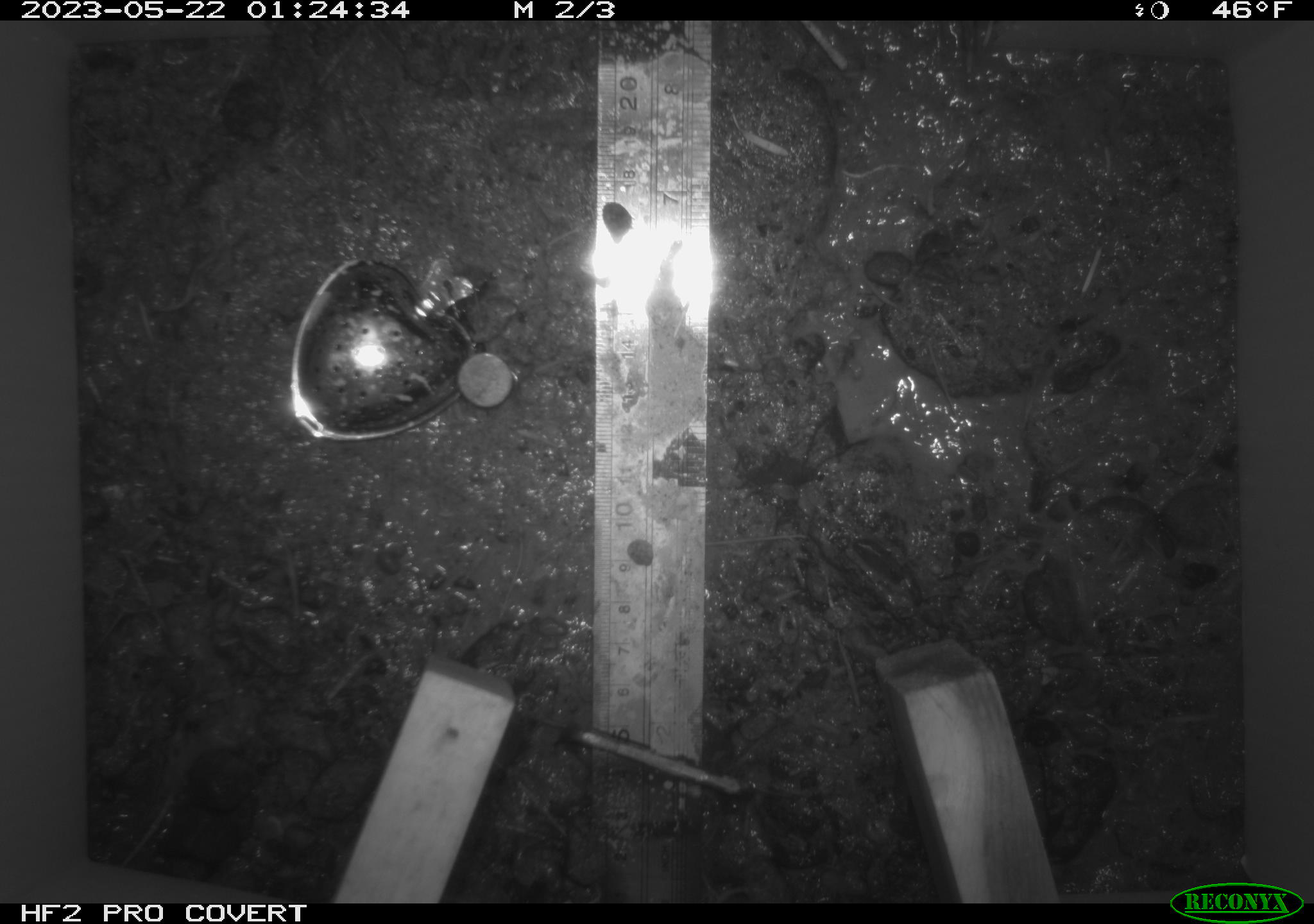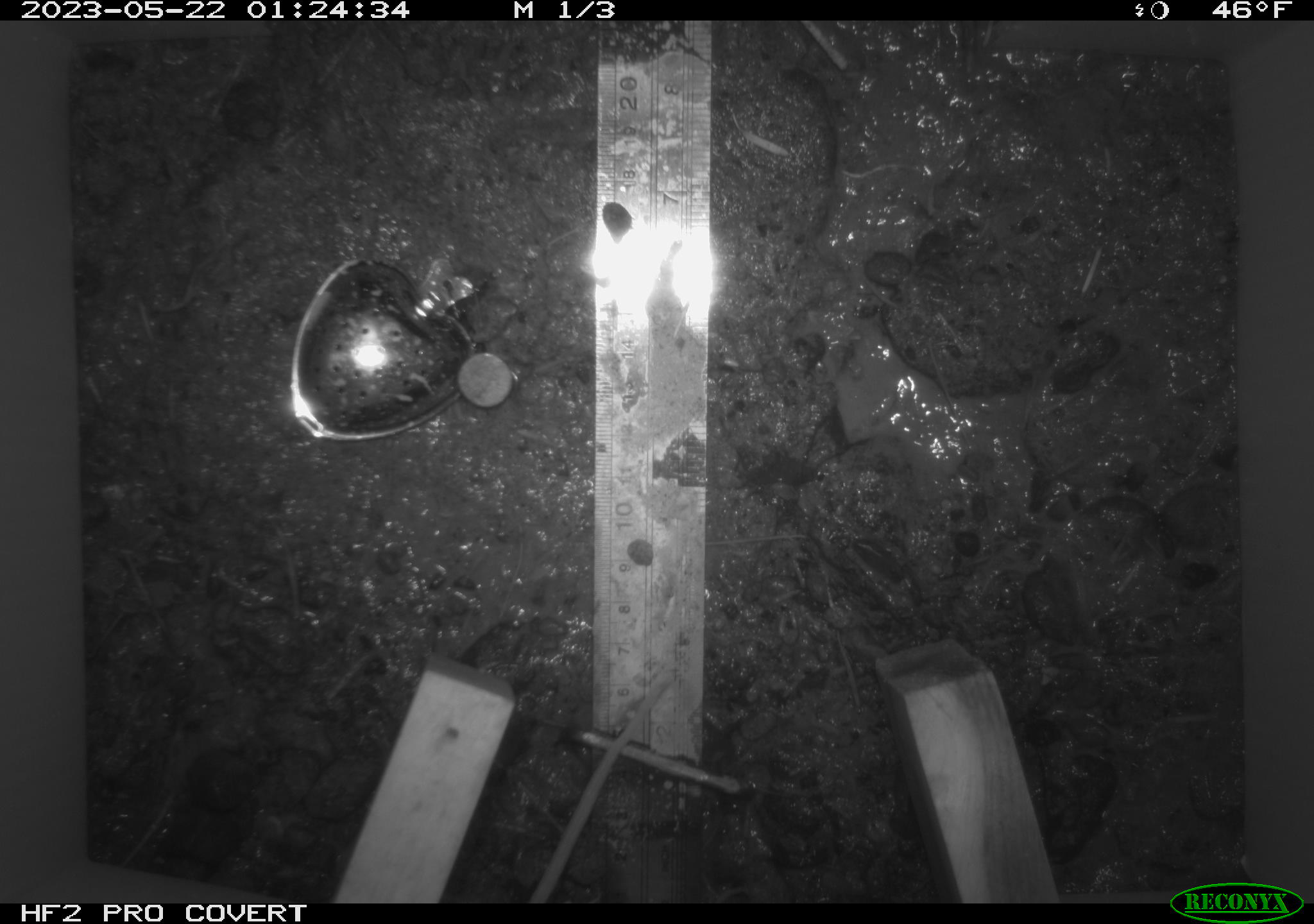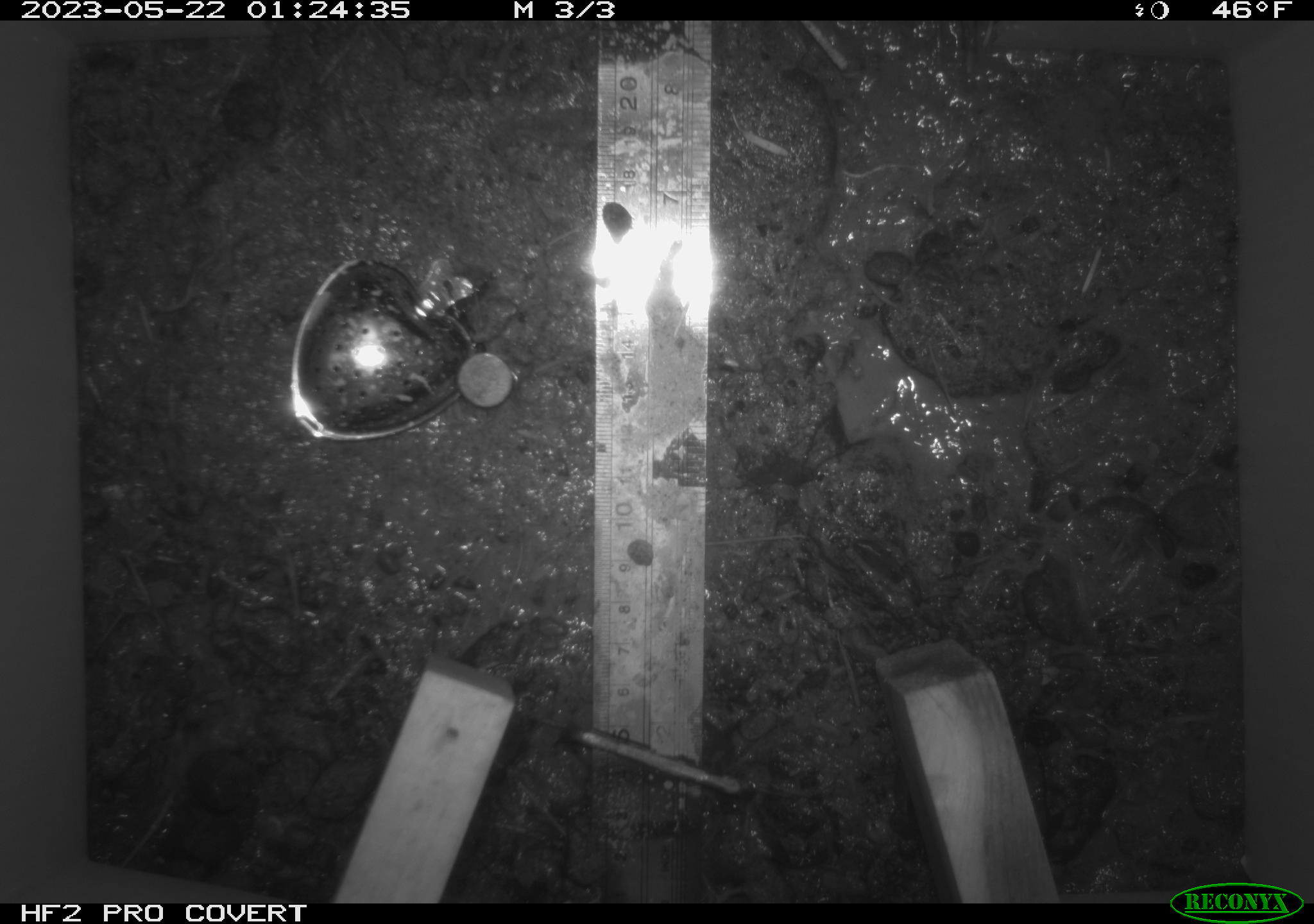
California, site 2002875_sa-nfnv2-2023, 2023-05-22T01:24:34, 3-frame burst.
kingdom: Animalia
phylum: Chordata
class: Mammalia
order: Rodentia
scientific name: Rodentia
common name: mouse species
Mouse species (Rodentia).